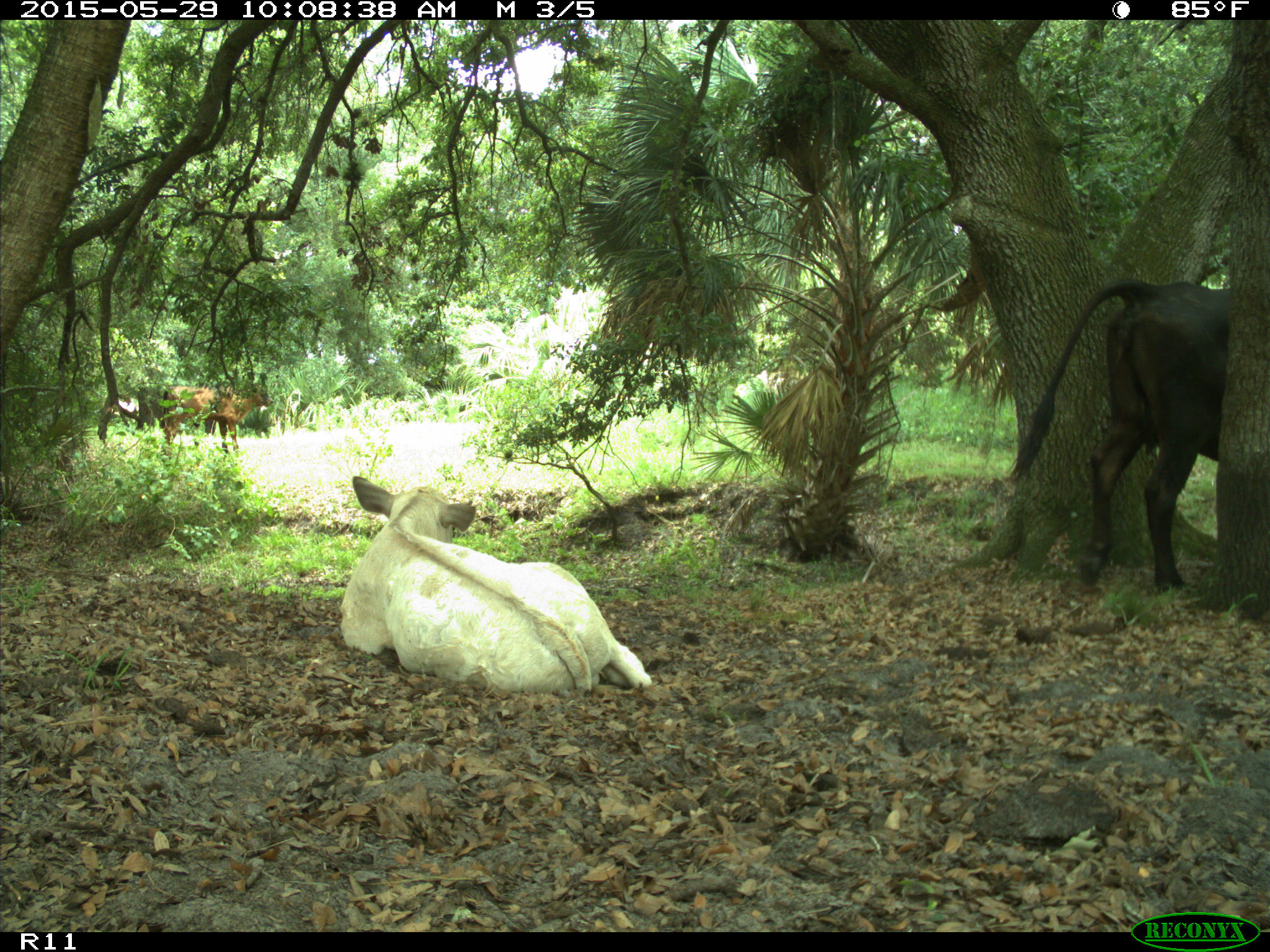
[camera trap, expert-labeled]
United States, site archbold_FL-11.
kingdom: Animalia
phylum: Chordata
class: Mammalia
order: Artiodactyla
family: Bovidae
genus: Bos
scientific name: Bos taurus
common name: domestic cow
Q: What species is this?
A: Bos taurus (domestic cow).